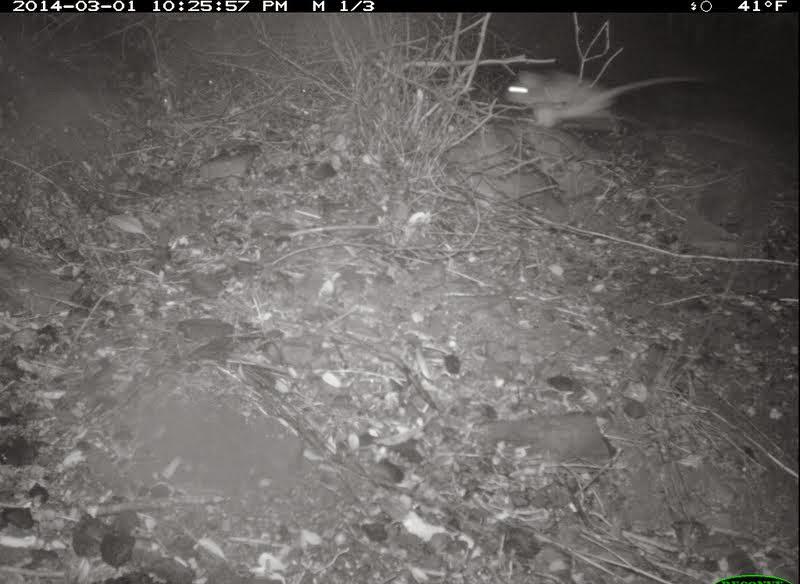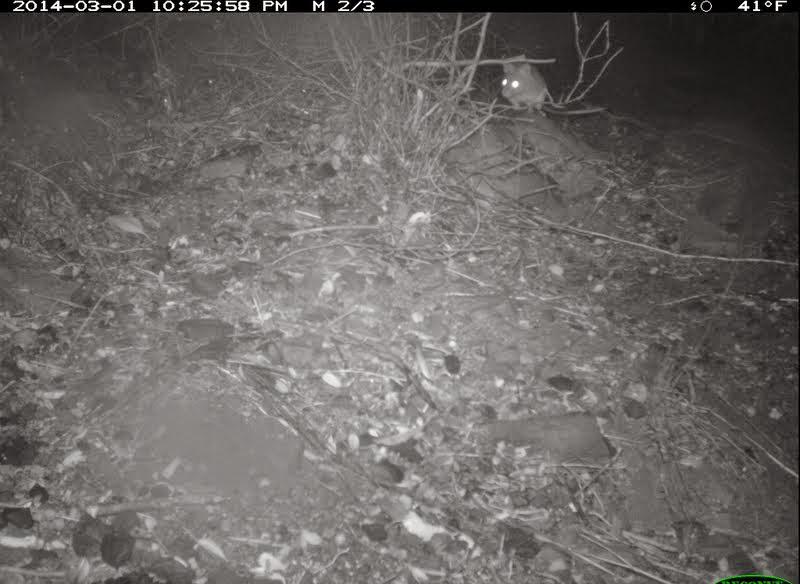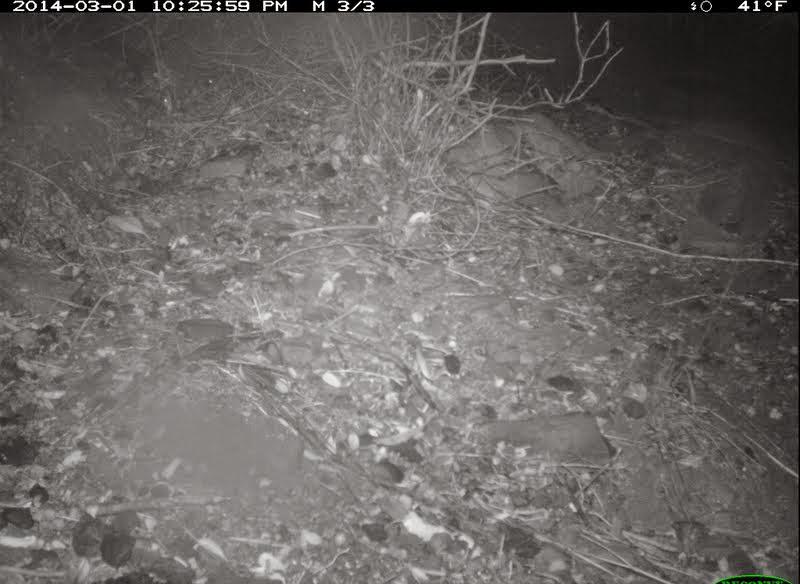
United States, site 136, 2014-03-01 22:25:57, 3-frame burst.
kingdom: Animalia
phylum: Chordata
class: Mammalia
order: Rodentia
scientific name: Rodentia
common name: rodent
Rodent (Rodentia).